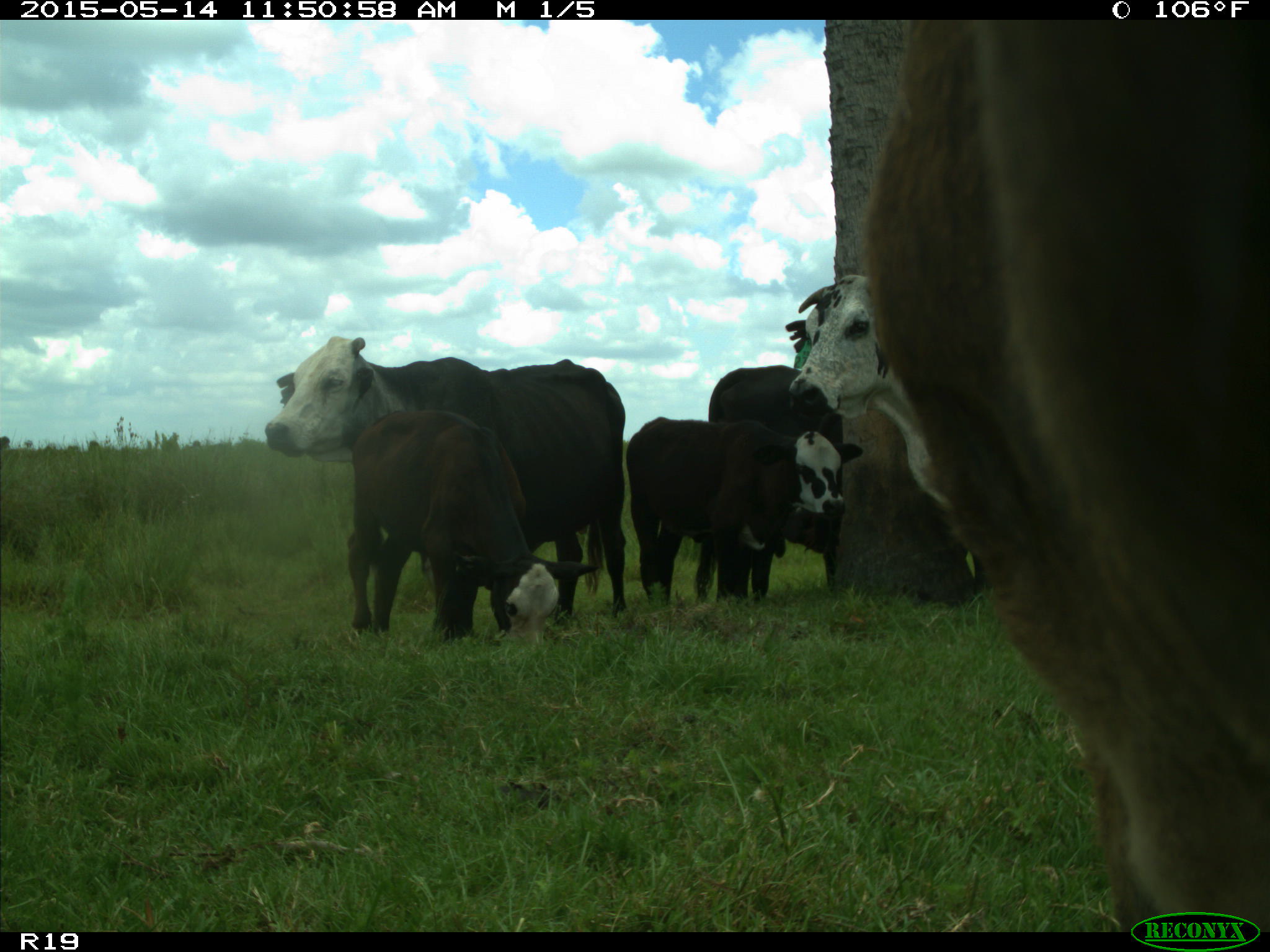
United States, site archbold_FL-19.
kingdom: Animalia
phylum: Chordata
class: Mammalia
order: Artiodactyla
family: Bovidae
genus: Bos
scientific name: Bos taurus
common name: domestic cow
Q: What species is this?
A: Bos taurus (domestic cow).